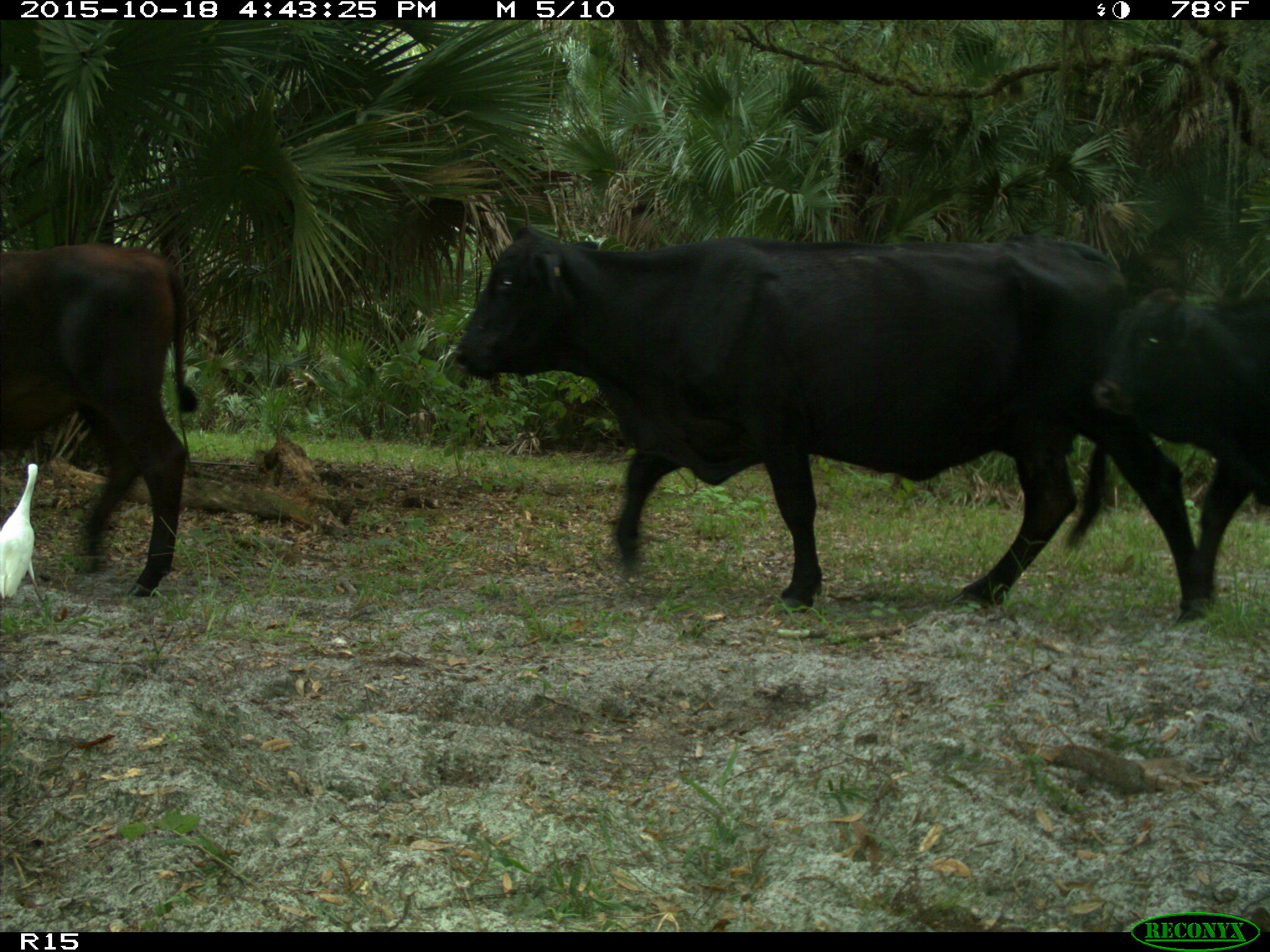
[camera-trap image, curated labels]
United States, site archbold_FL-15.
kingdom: Animalia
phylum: Chordata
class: Mammalia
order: Artiodactyla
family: Bovidae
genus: Bos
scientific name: Bos taurus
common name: domestic cow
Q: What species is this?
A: Bos taurus (domestic cow).